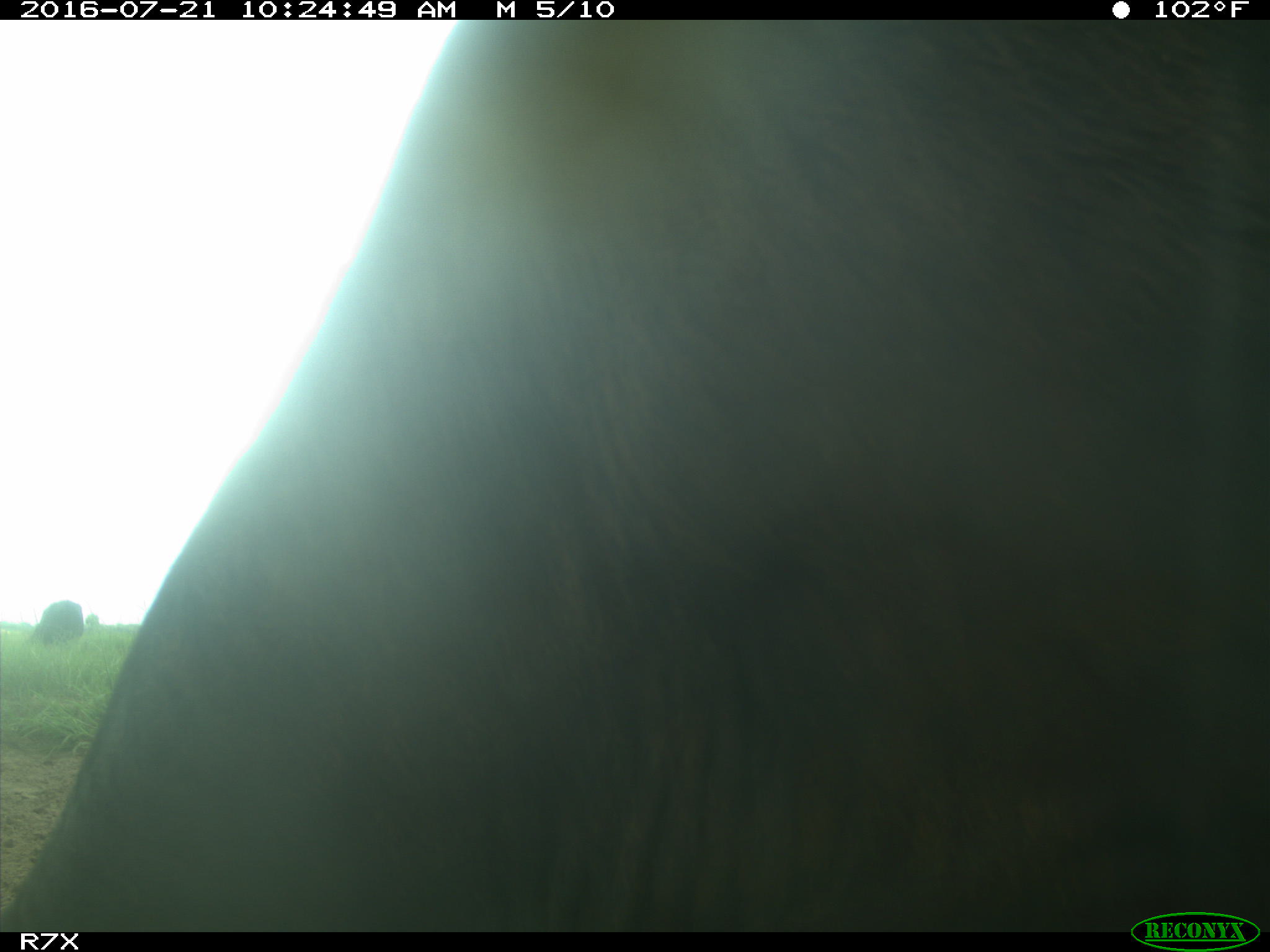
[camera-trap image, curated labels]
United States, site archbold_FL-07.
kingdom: Animalia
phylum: Chordata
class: Mammalia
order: Artiodactyla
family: Bovidae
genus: Bos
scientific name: Bos taurus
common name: domestic cow